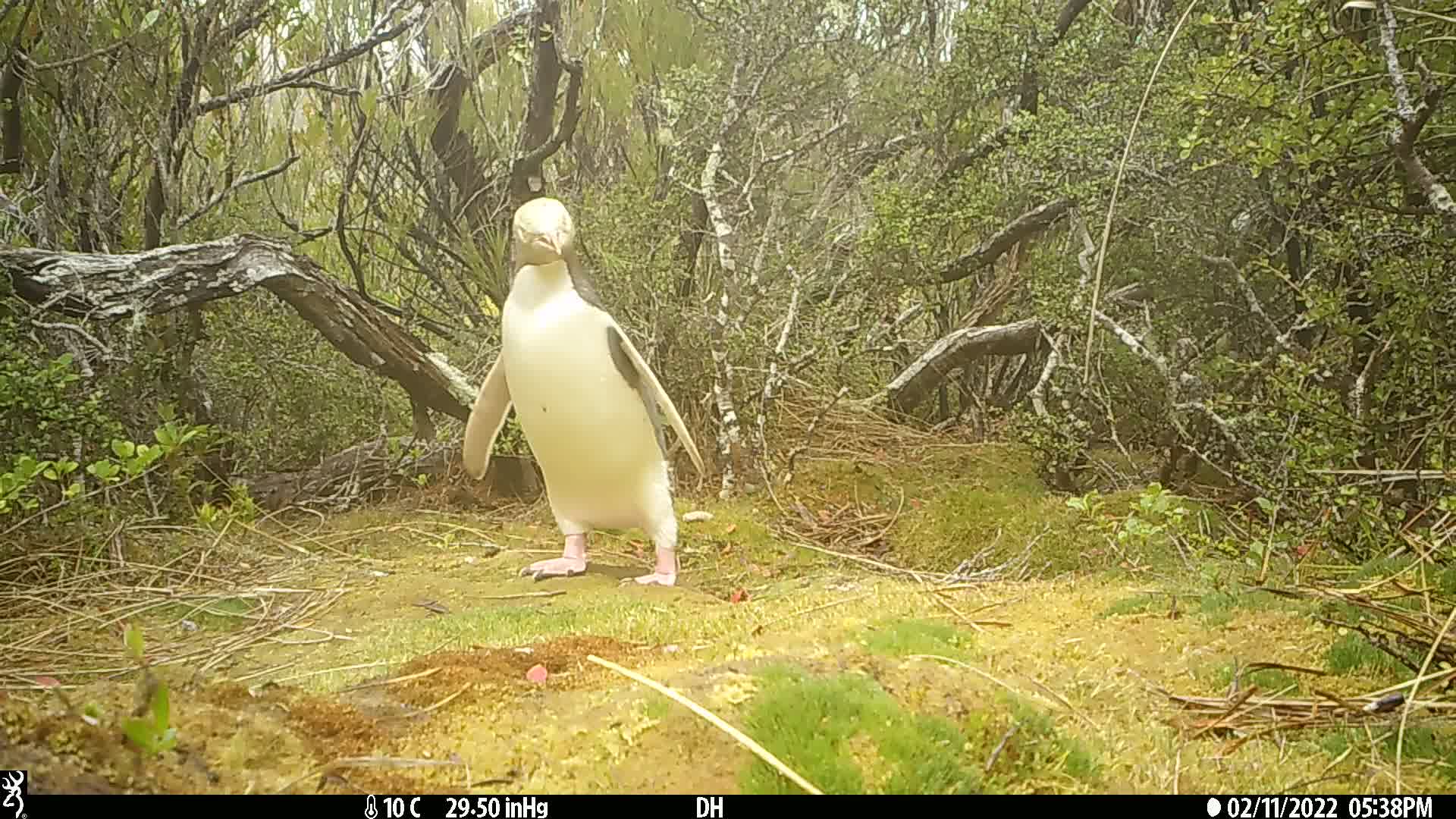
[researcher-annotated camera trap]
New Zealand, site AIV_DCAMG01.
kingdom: Animalia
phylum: Chordata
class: Aves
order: Sphenisciformes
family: Spheniscidae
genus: Megadyptes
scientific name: Megadyptes antipodes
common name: yellow-eyed penguin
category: yellow eyed penguin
Yellow eyed penguin (yellow-eyed penguin) (Megadyptes antipodes).